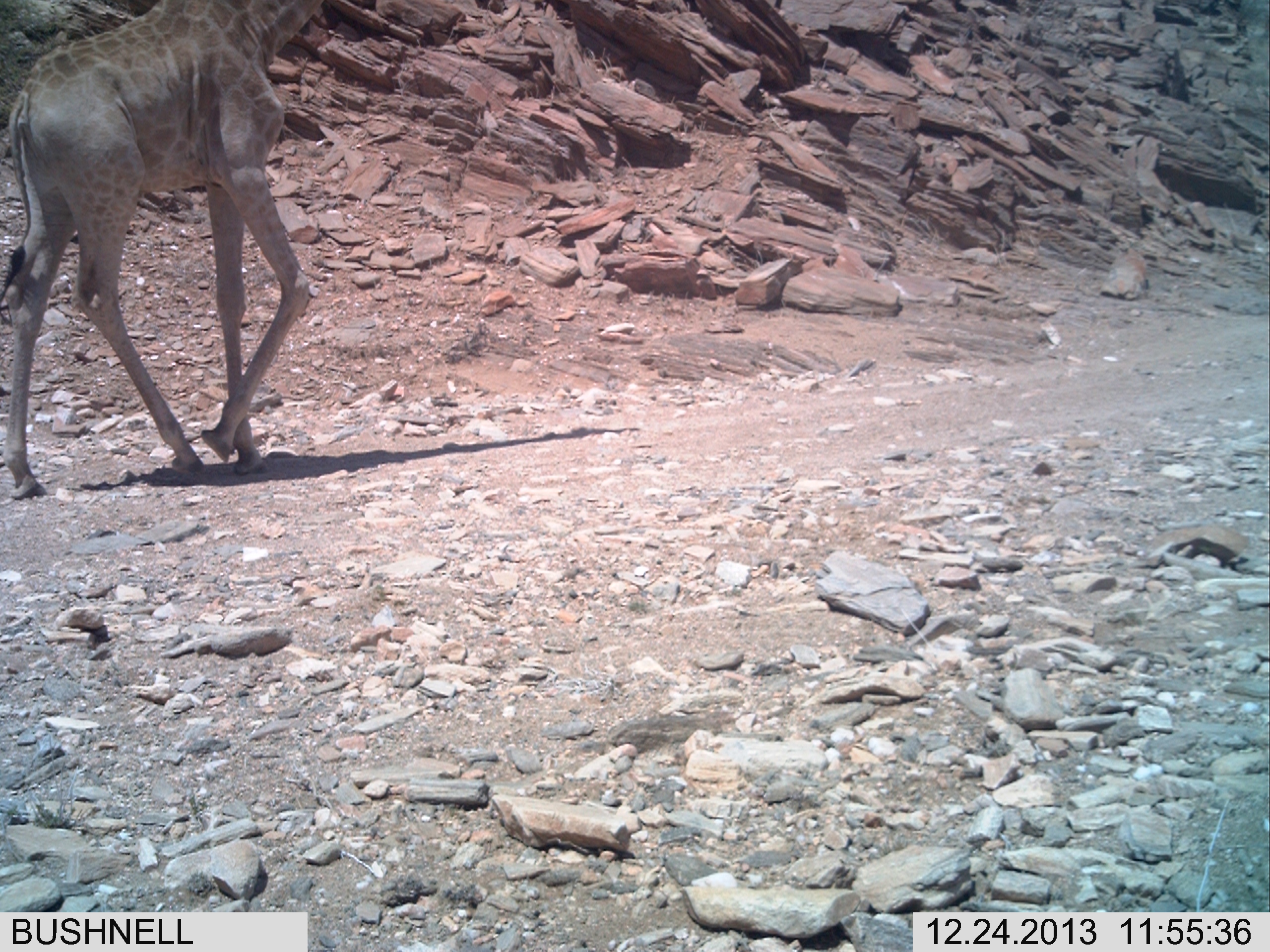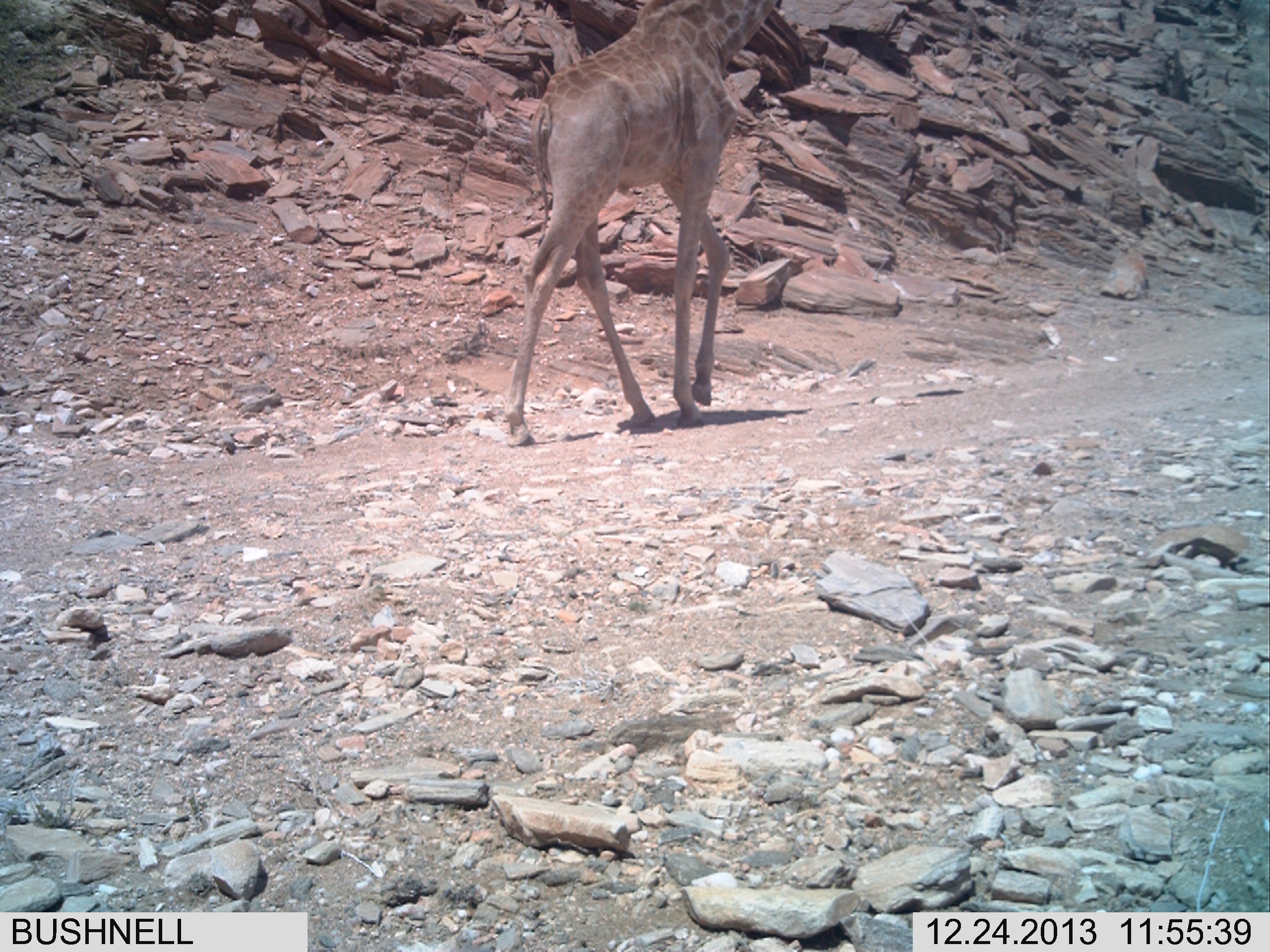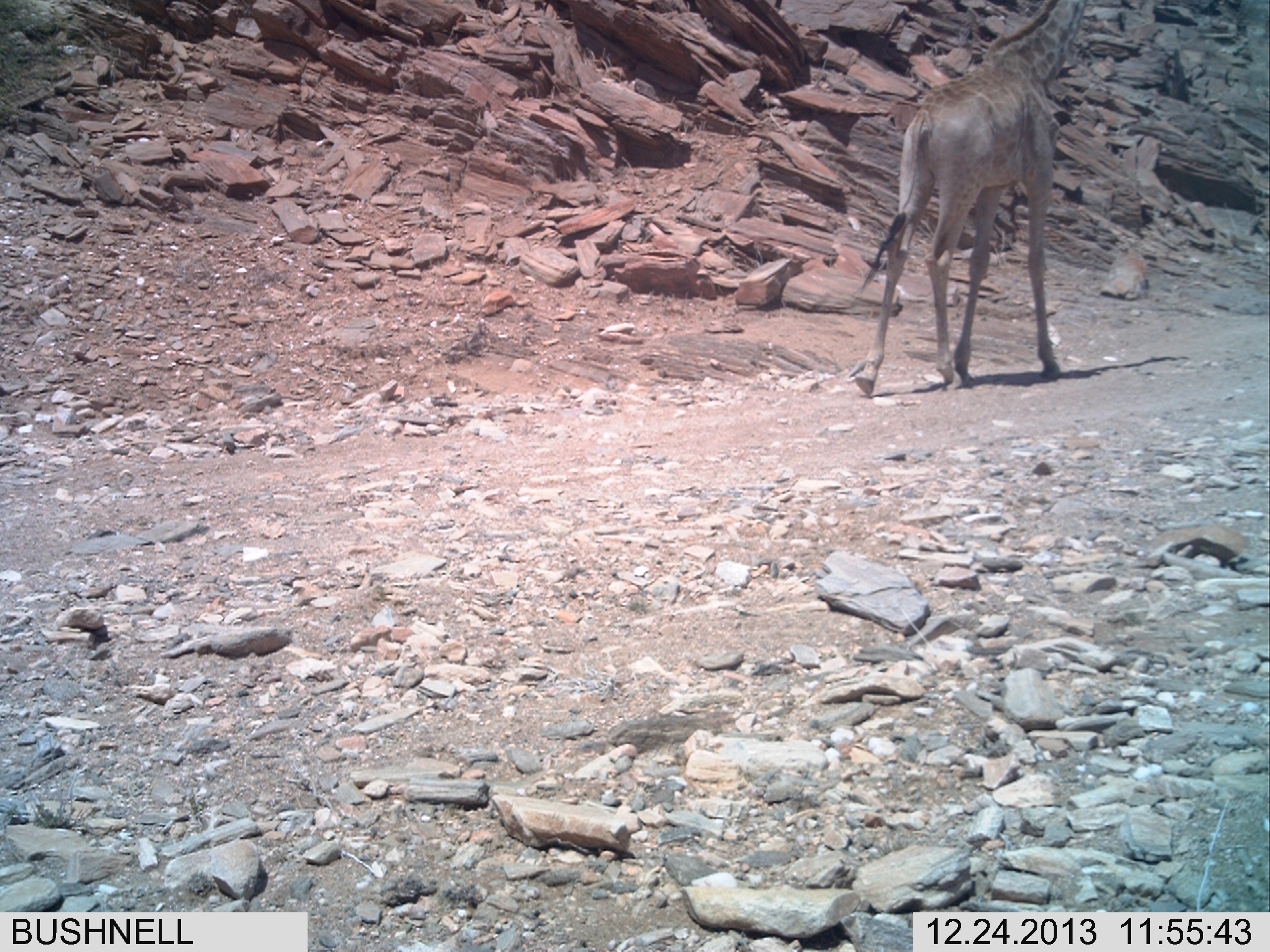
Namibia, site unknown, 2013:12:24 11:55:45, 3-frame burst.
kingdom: Animalia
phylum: Chordata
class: Mammalia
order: Artiodactyla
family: Giraffidae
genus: Giraffa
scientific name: Giraffa camelopardalis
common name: giraffe